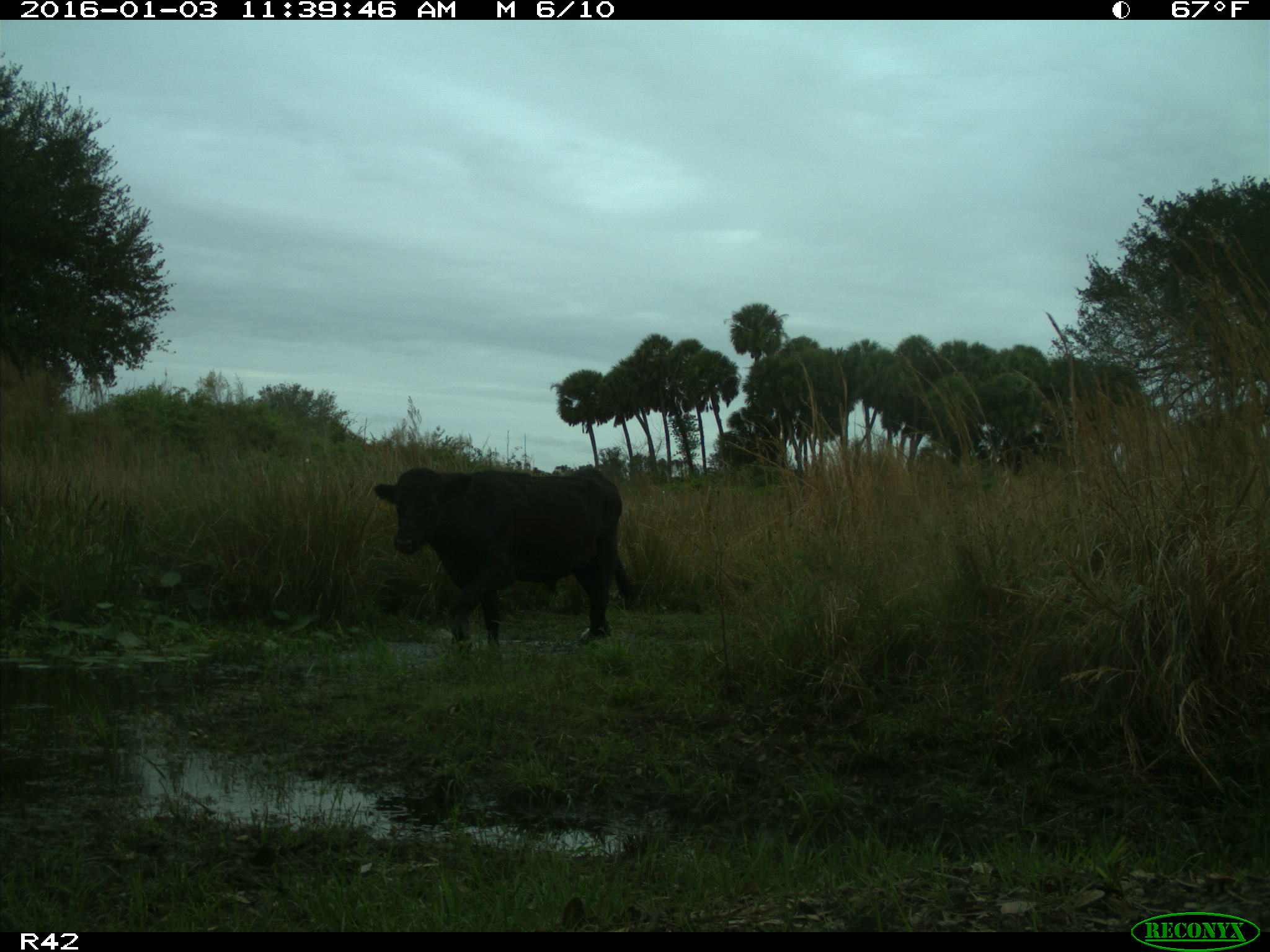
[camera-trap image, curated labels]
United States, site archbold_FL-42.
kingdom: Animalia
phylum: Chordata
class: Mammalia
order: Artiodactyla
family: Bovidae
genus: Bos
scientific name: Bos taurus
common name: domestic cow